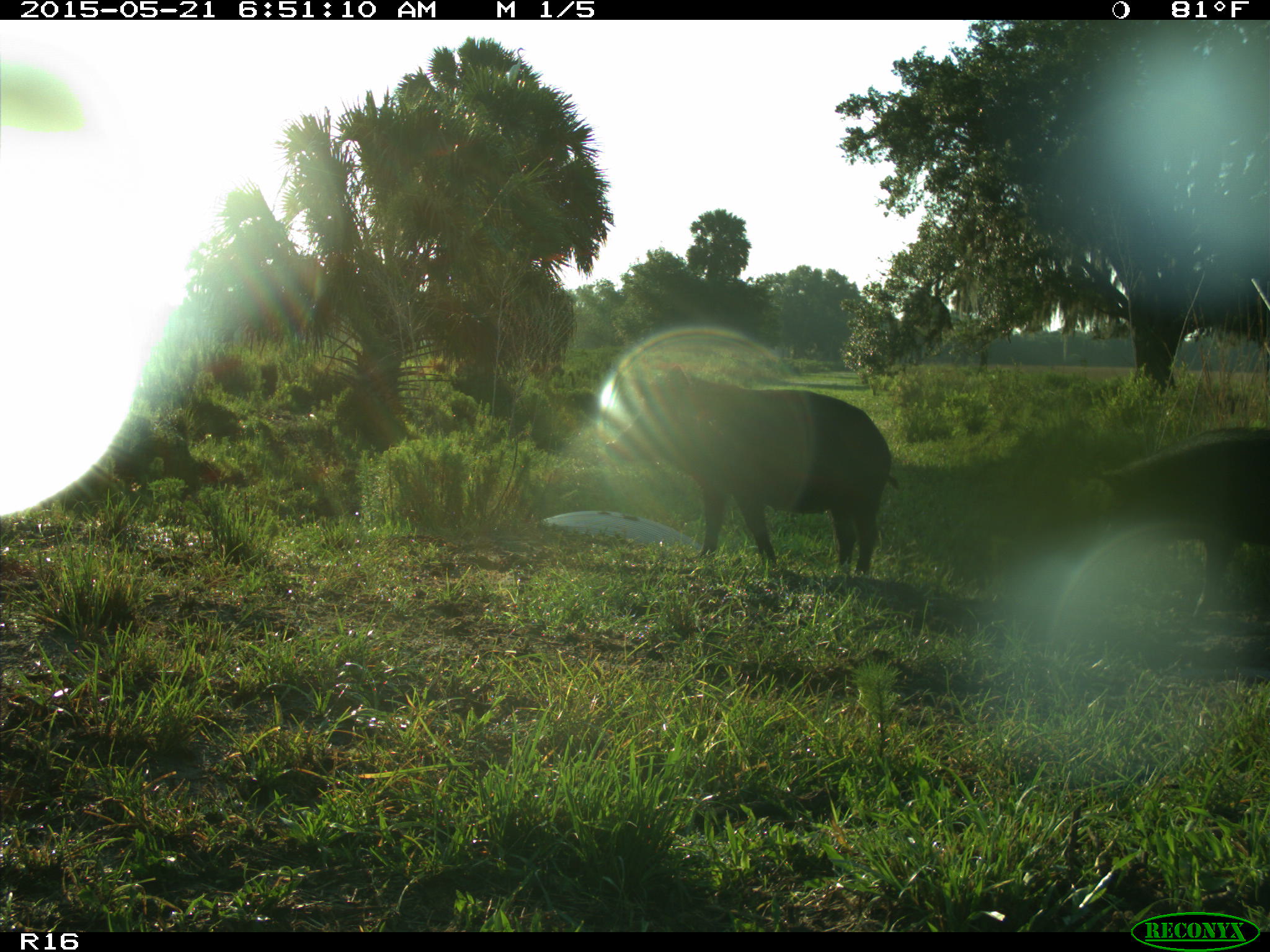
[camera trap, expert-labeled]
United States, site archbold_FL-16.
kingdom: Animalia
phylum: Chordata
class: Mammalia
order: Artiodactyla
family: Suidae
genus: Sus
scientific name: Sus scrofa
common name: wild boar